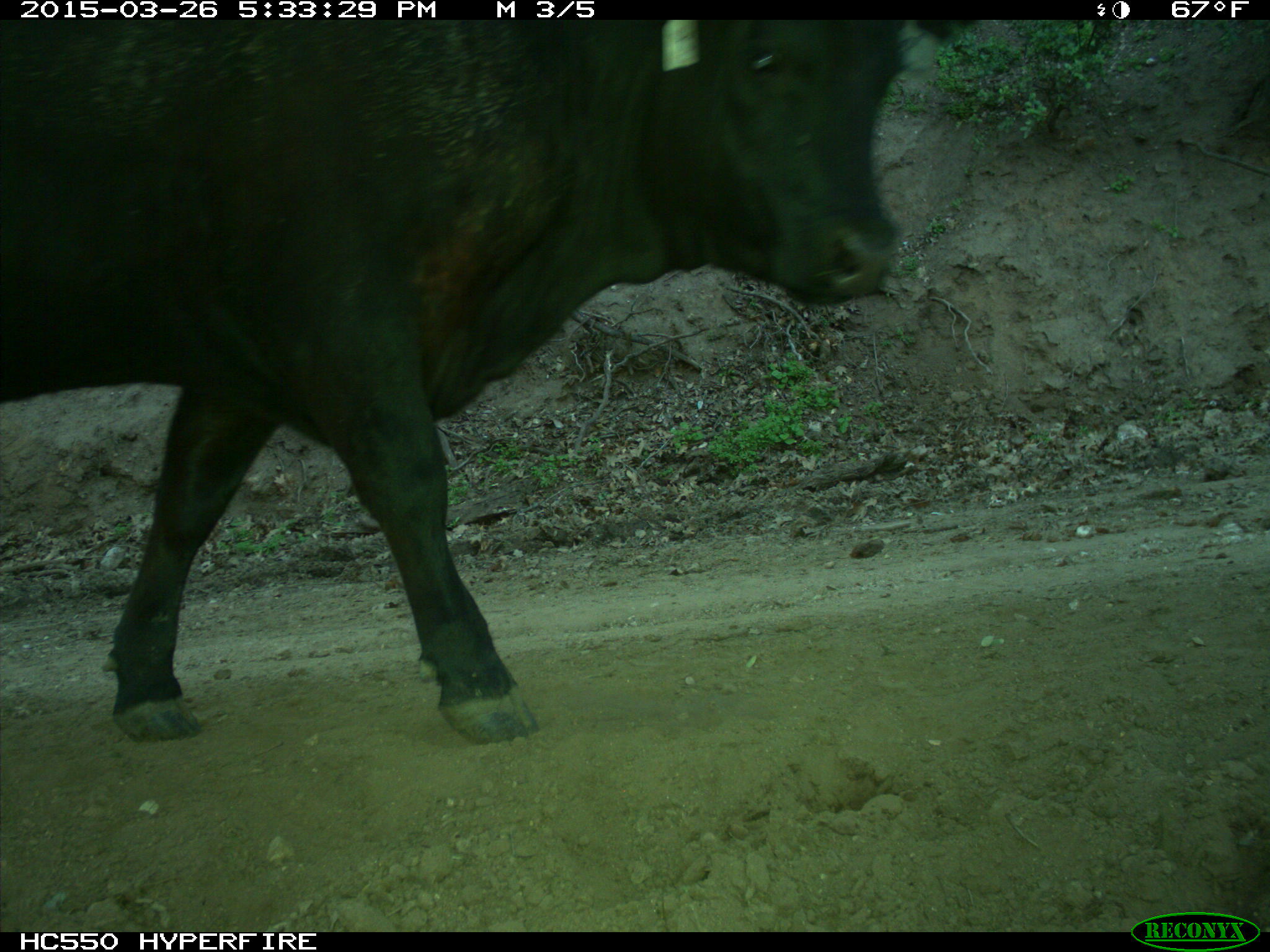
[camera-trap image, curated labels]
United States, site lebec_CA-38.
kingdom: Animalia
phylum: Chordata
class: Mammalia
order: Artiodactyla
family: Bovidae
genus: Bos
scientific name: Bos taurus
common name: domestic cow